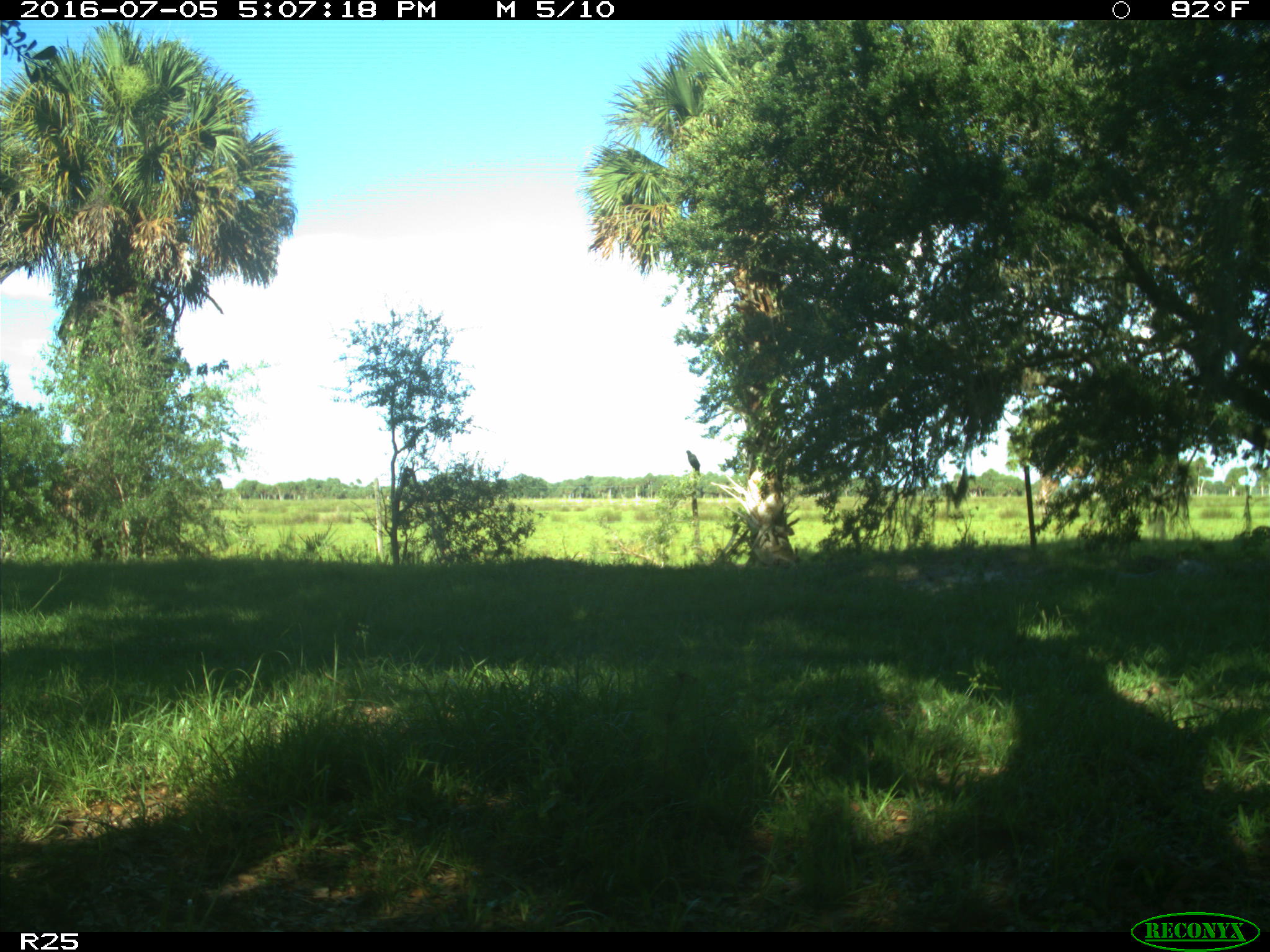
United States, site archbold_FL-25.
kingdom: Animalia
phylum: Chordata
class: Mammalia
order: Artiodactyla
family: Bovidae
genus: Bos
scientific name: Bos taurus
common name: domestic cow